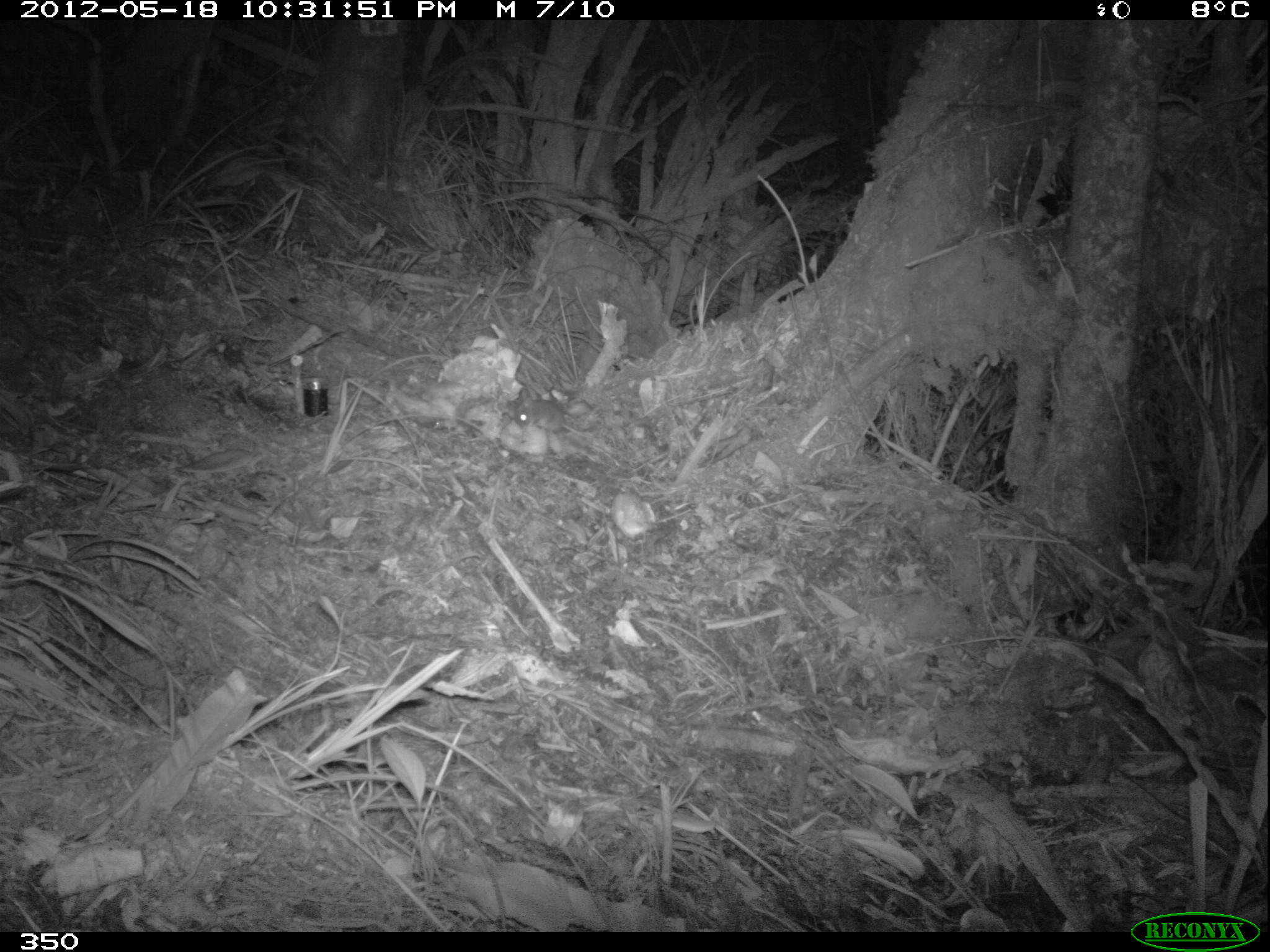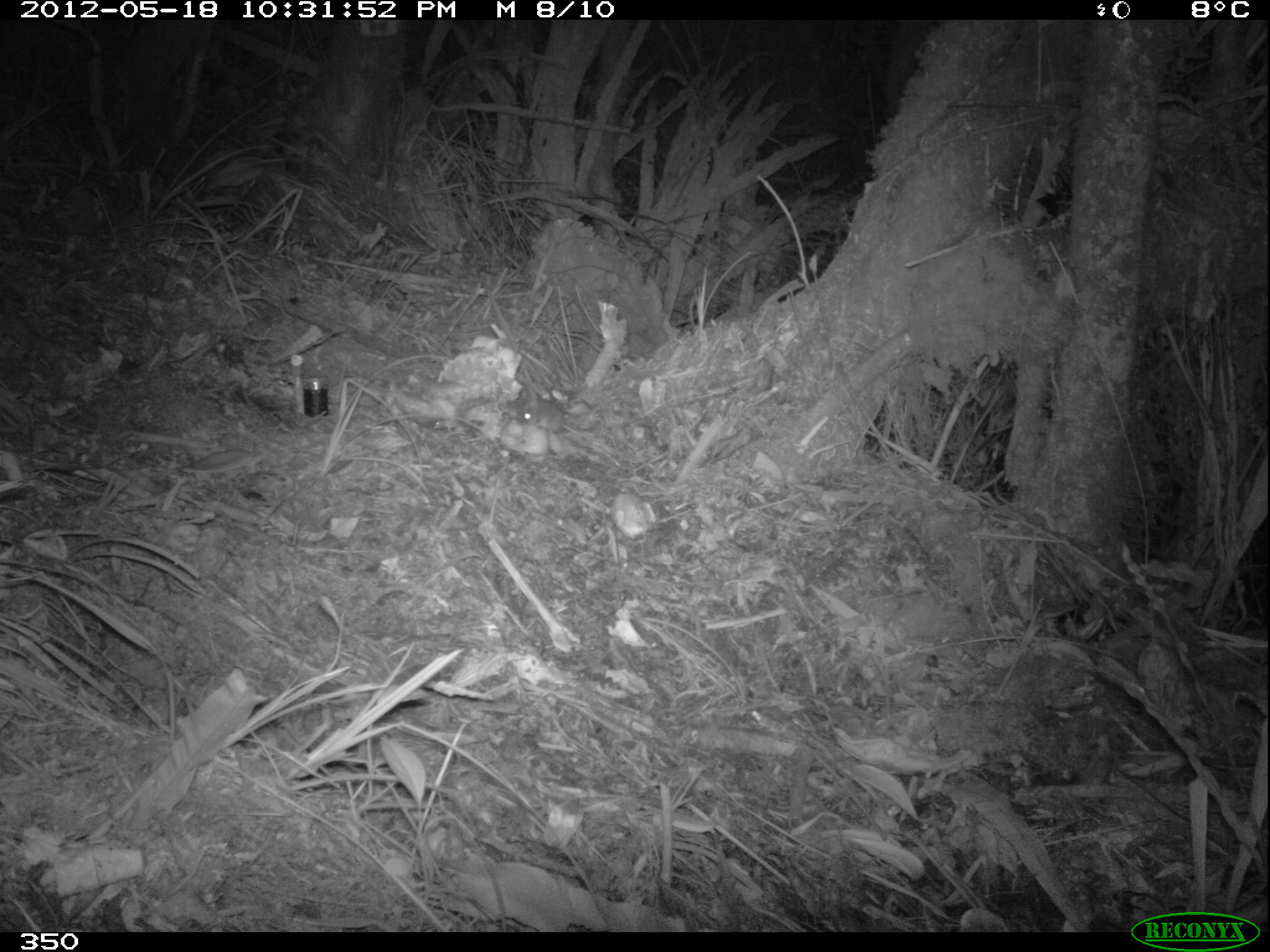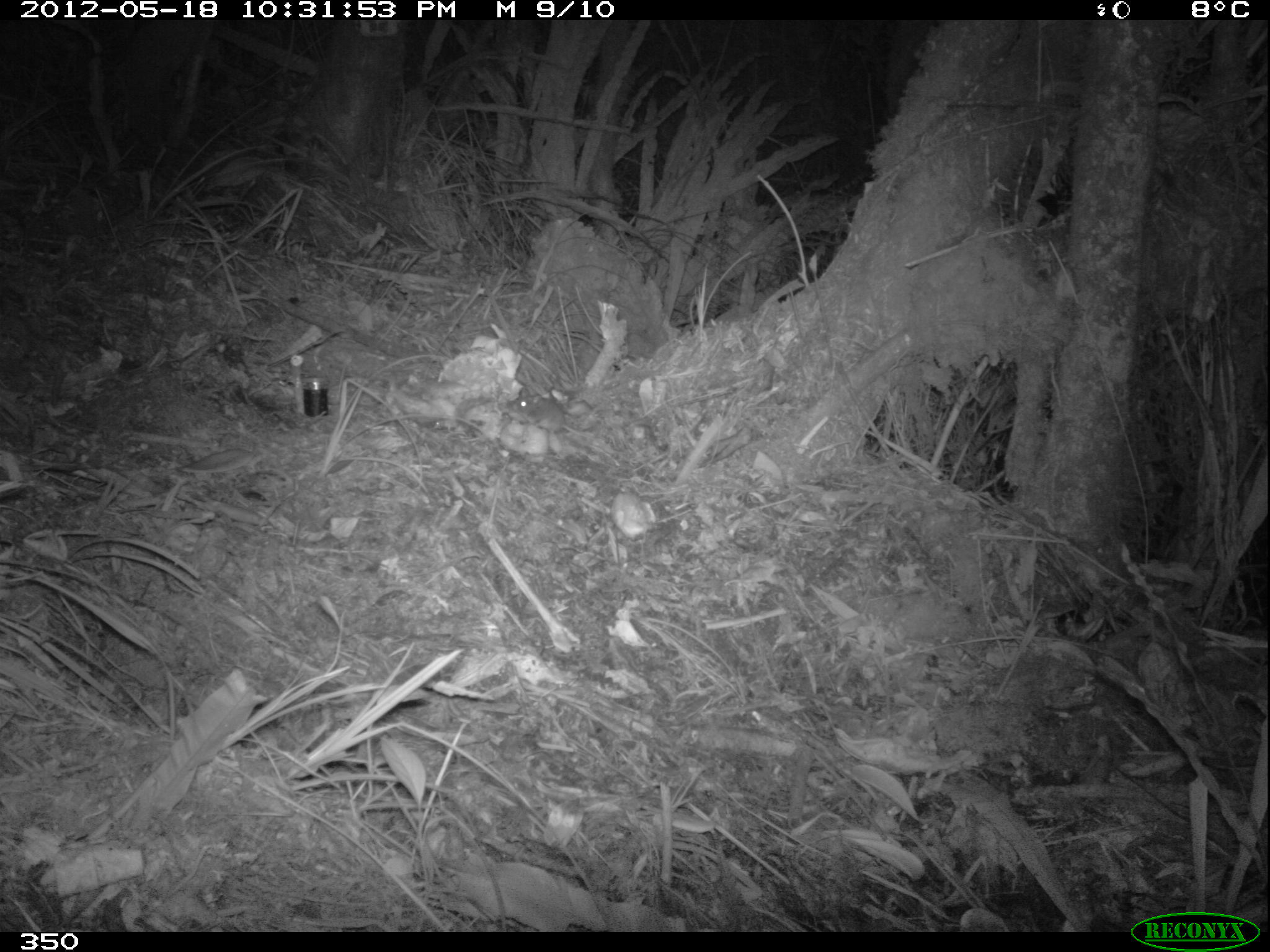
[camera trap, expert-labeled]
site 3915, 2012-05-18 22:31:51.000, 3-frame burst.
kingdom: Animalia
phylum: Chordata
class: Mammalia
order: Rodentia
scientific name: Rodentia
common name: rodents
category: unknown rodent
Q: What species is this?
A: Unknown rodent (rodents) (Rodentia).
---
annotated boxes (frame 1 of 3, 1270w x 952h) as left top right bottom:
unknown rodent: 512 395 611 437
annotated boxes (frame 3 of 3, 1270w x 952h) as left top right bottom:
unknown rodent: 504 386 594 437